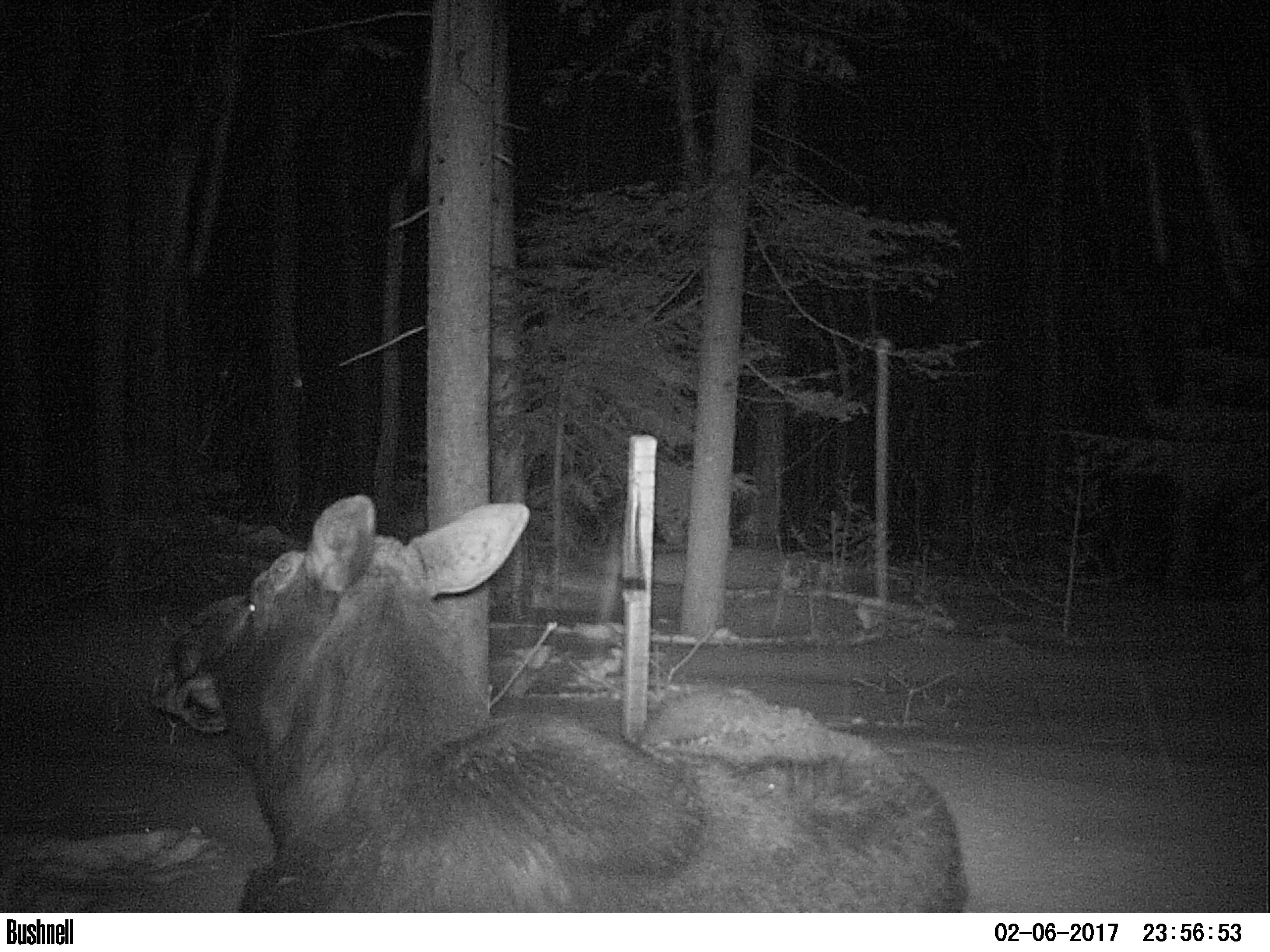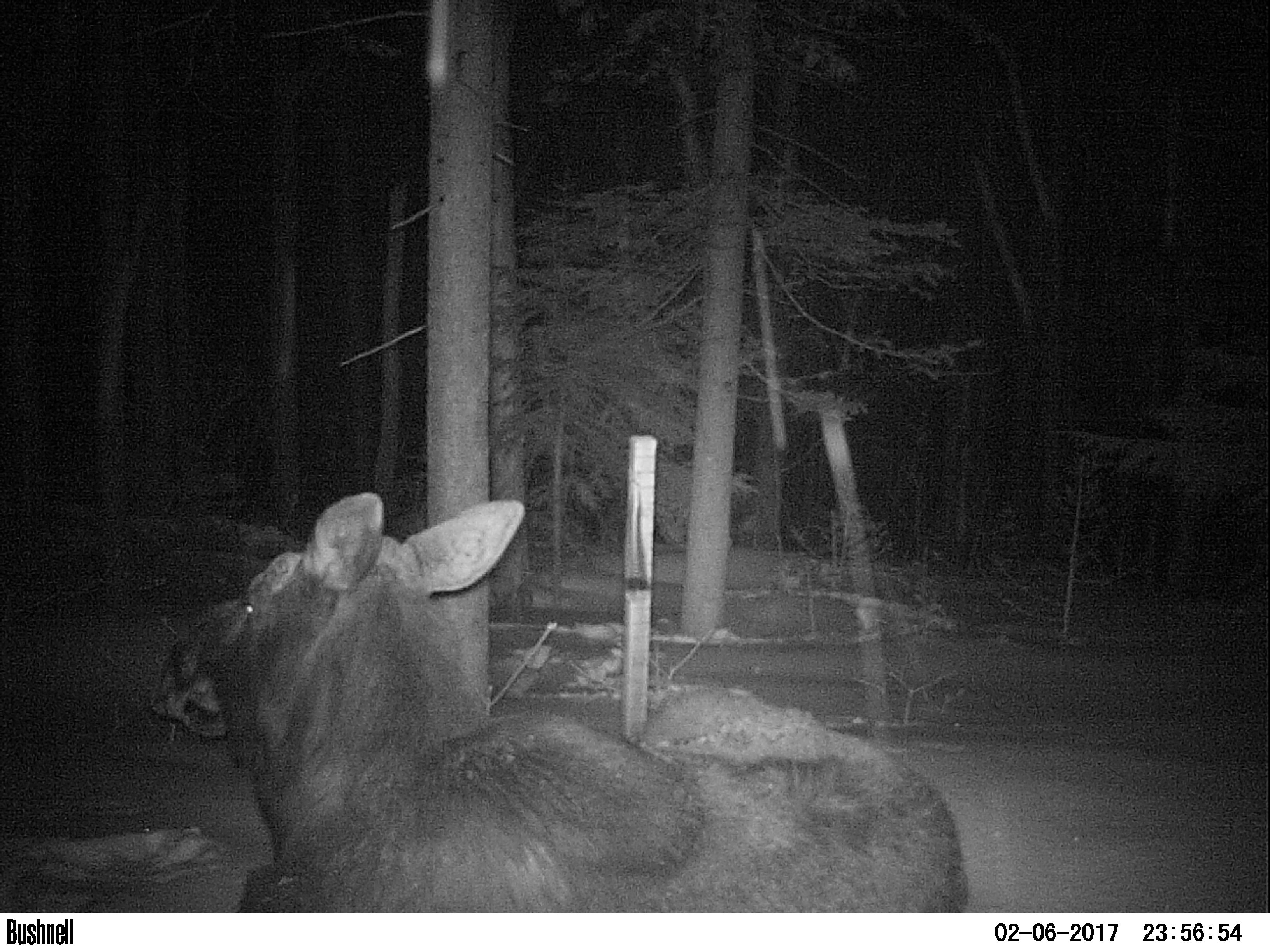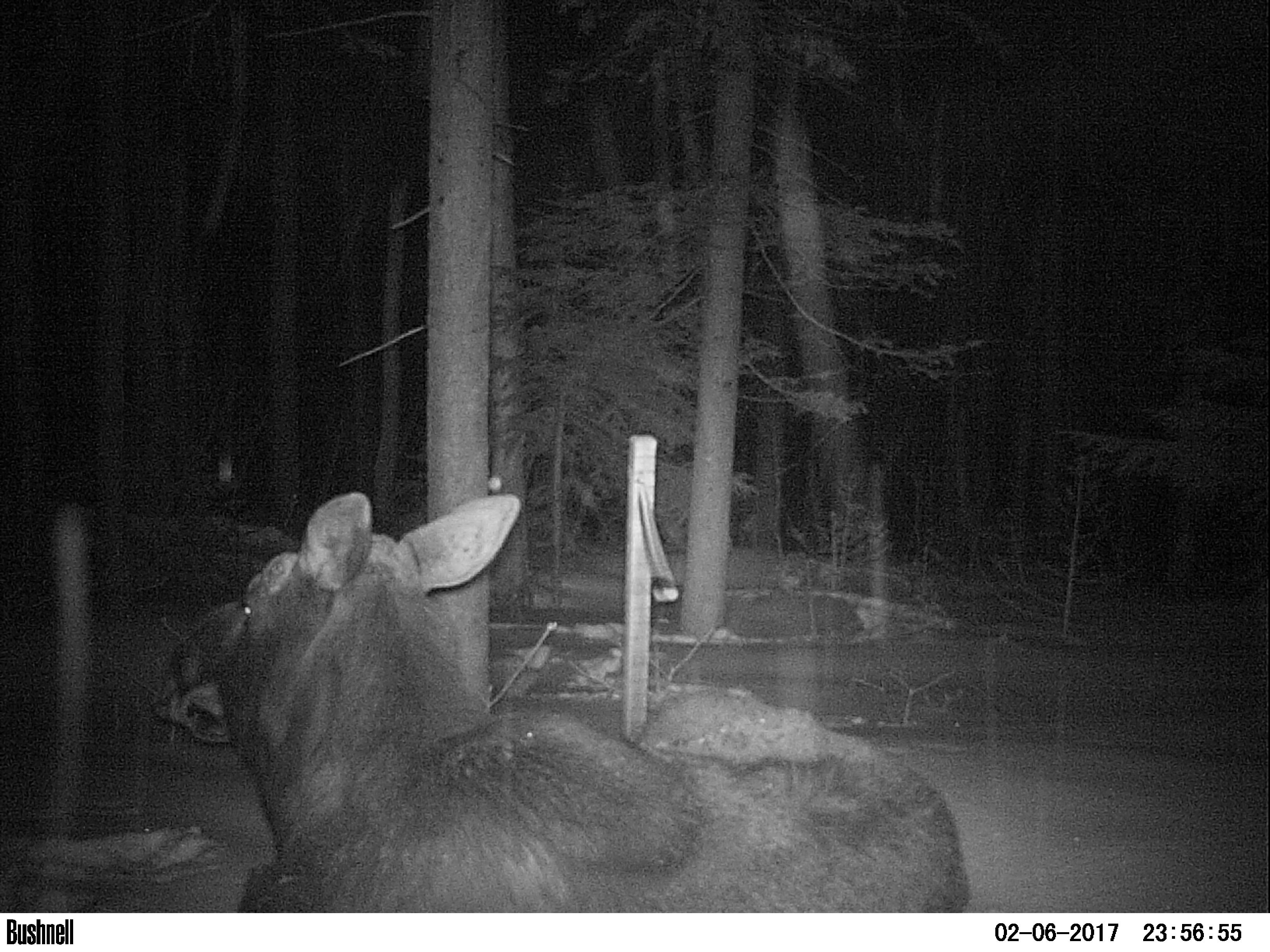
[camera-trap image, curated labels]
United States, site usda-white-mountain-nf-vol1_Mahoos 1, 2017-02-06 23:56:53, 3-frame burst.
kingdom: Animalia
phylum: Chordata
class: Mammalia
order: Artiodactyla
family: Cervidae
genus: Alces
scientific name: Alces alces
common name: moose